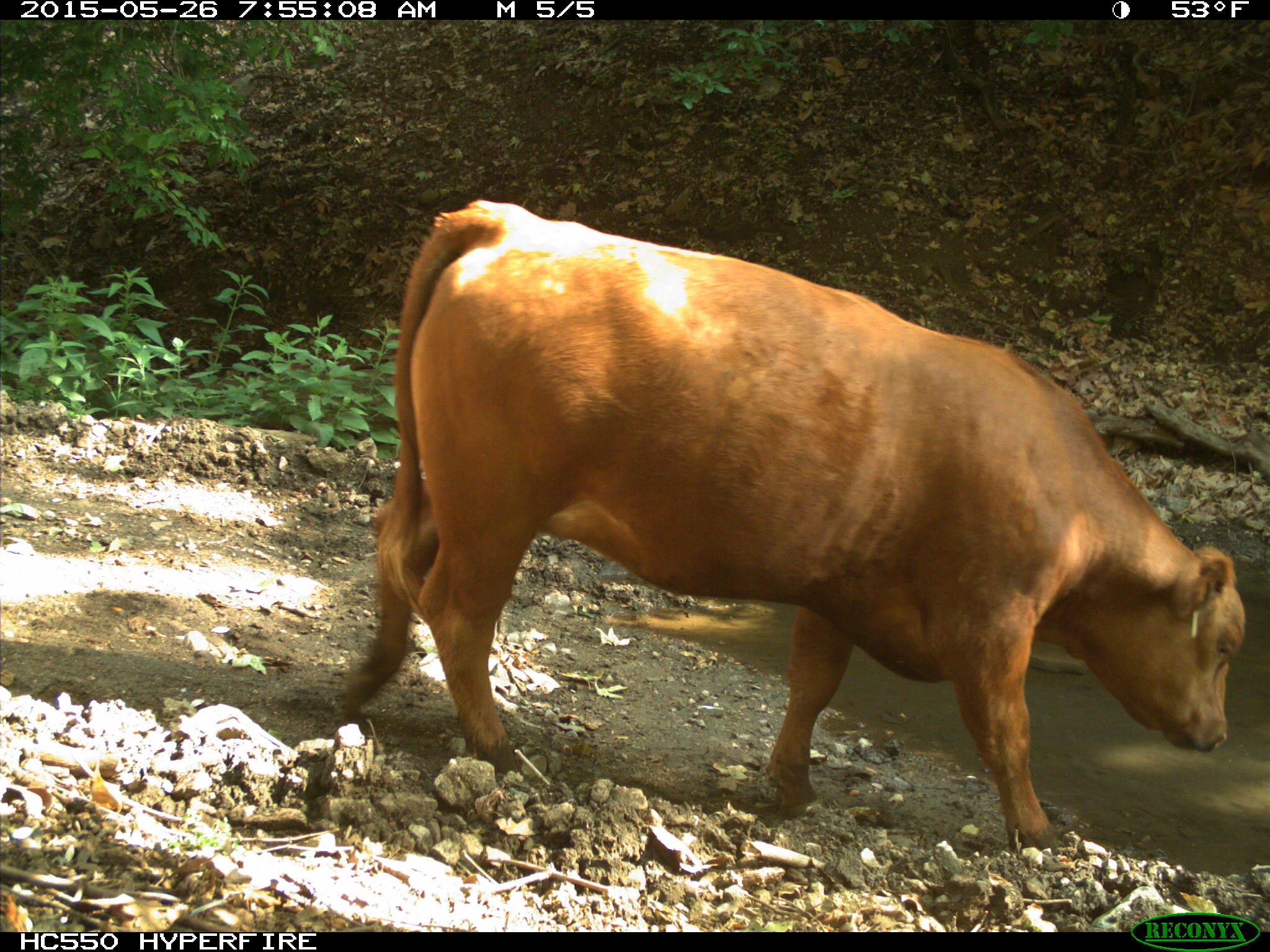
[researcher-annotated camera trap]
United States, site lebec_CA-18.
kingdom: Animalia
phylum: Chordata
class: Mammalia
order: Artiodactyla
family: Bovidae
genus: Bos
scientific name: Bos taurus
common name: domestic cow